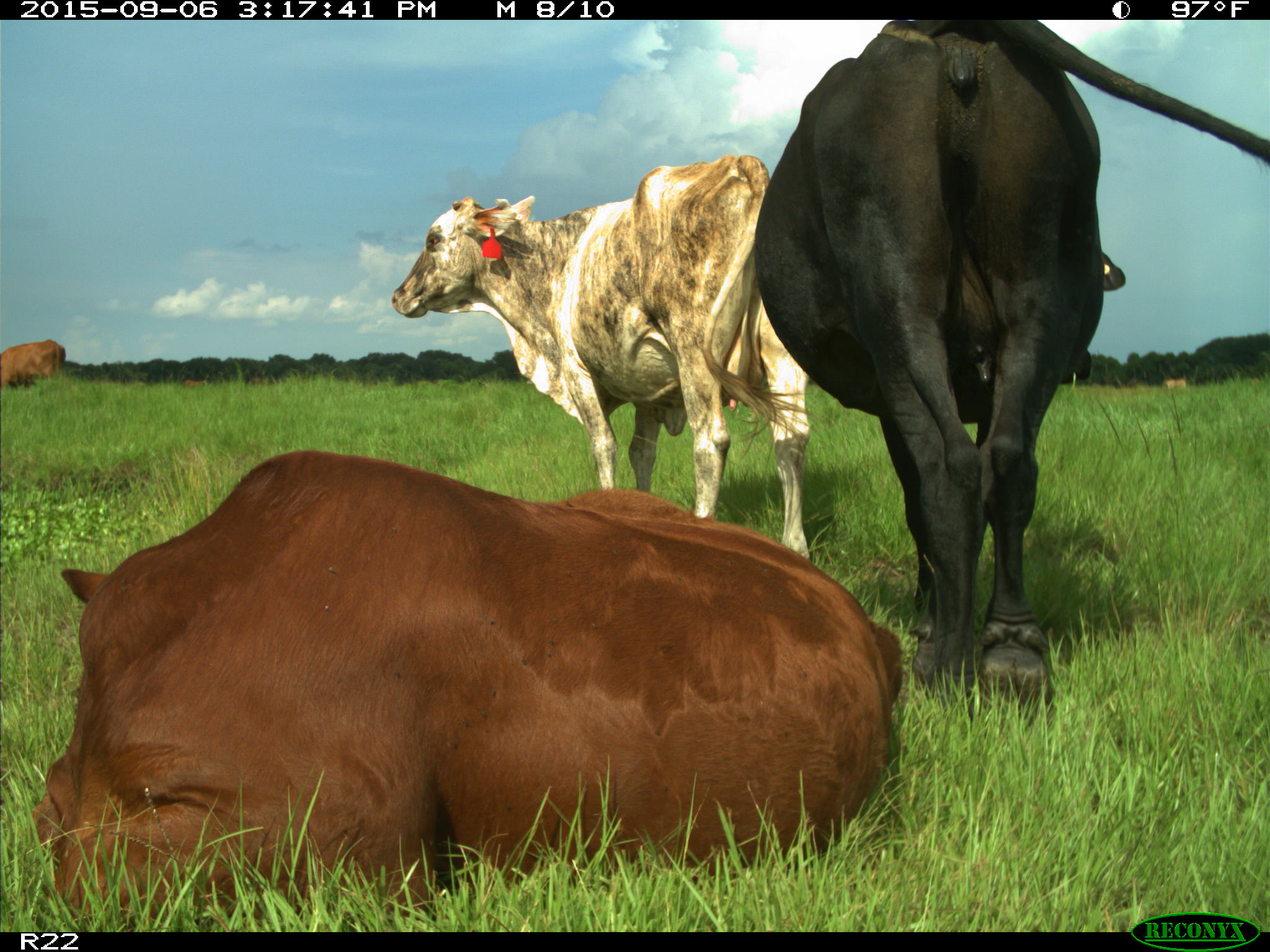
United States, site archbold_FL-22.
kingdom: Animalia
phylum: Chordata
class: Mammalia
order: Artiodactyla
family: Bovidae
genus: Bos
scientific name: Bos taurus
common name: domestic cow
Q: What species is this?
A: Bos taurus (domestic cow).